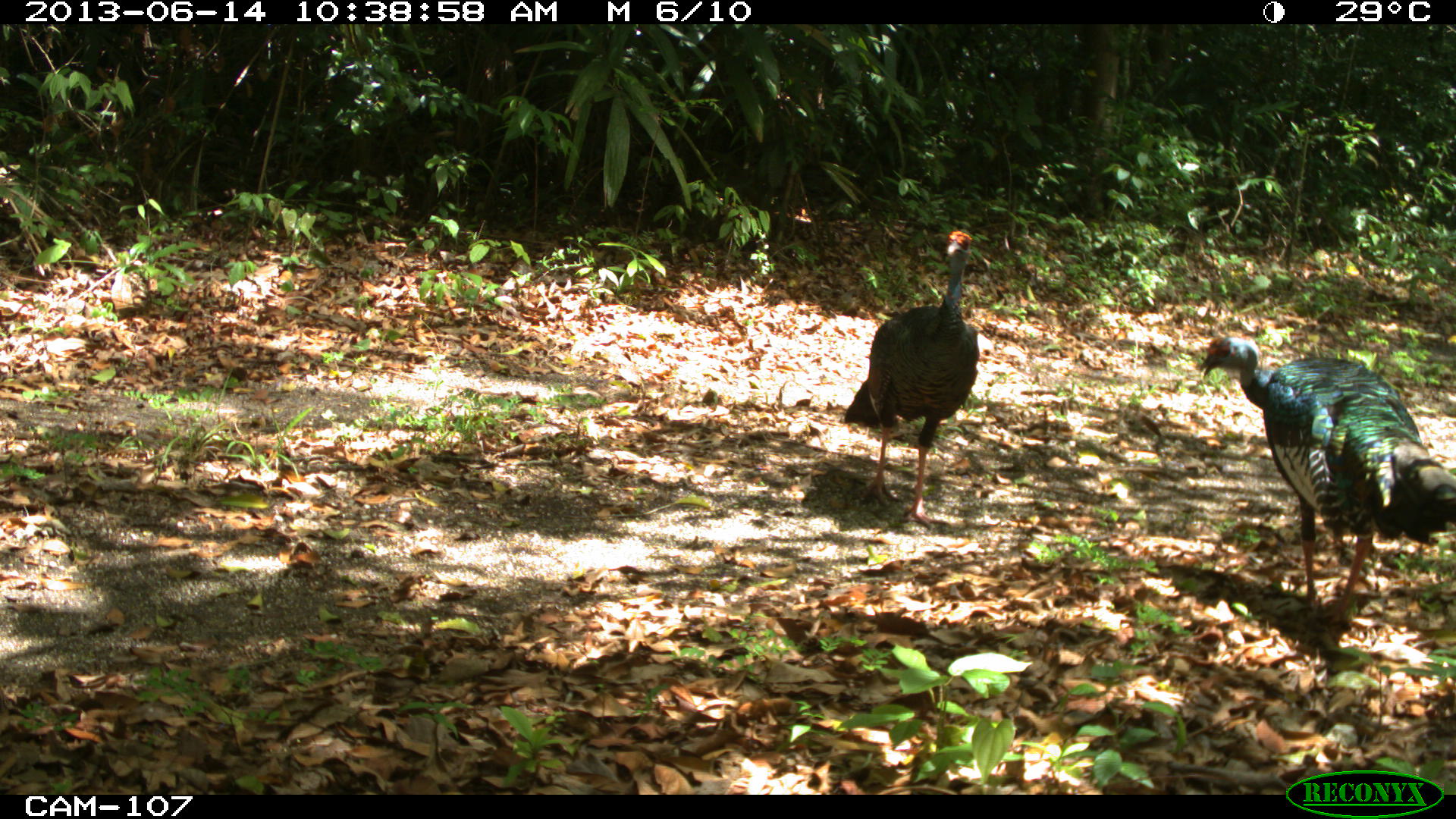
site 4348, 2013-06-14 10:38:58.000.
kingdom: Animalia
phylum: Chordata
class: Aves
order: Galliformes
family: Phasianidae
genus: Meleagris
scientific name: Meleagris ocellata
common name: ocellated turkey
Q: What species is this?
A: Meleagris ocellata (ocellated turkey).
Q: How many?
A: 2.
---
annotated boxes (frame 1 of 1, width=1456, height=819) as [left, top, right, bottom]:
meleagris ocellata: [1196, 335, 1456, 631]; [841, 229, 980, 529]